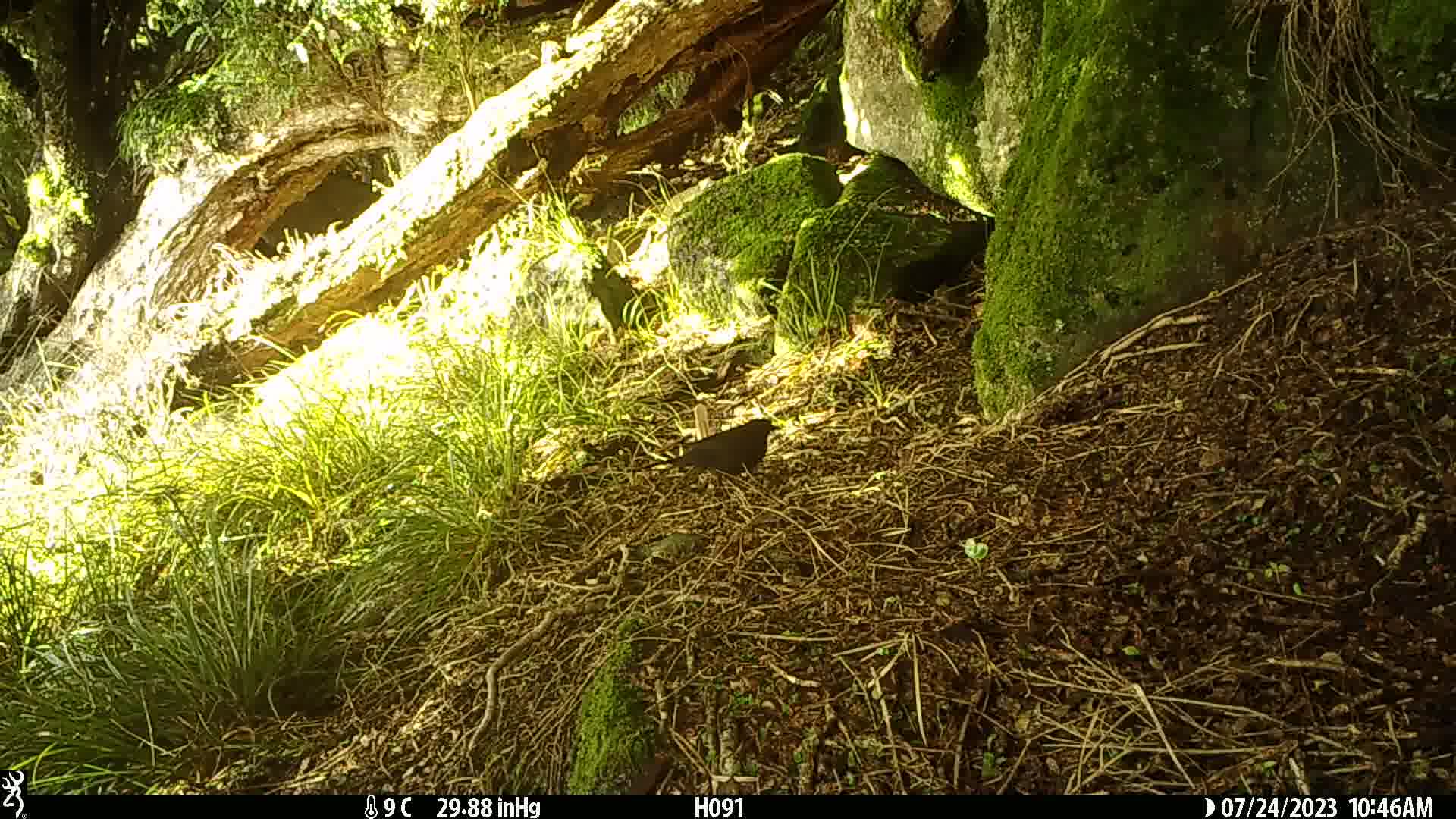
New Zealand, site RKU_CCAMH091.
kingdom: Animalia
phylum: Chordata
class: Aves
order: Passeriformes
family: Turdidae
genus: Turdus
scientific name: Turdus merula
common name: eurasian blackbird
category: blackbird